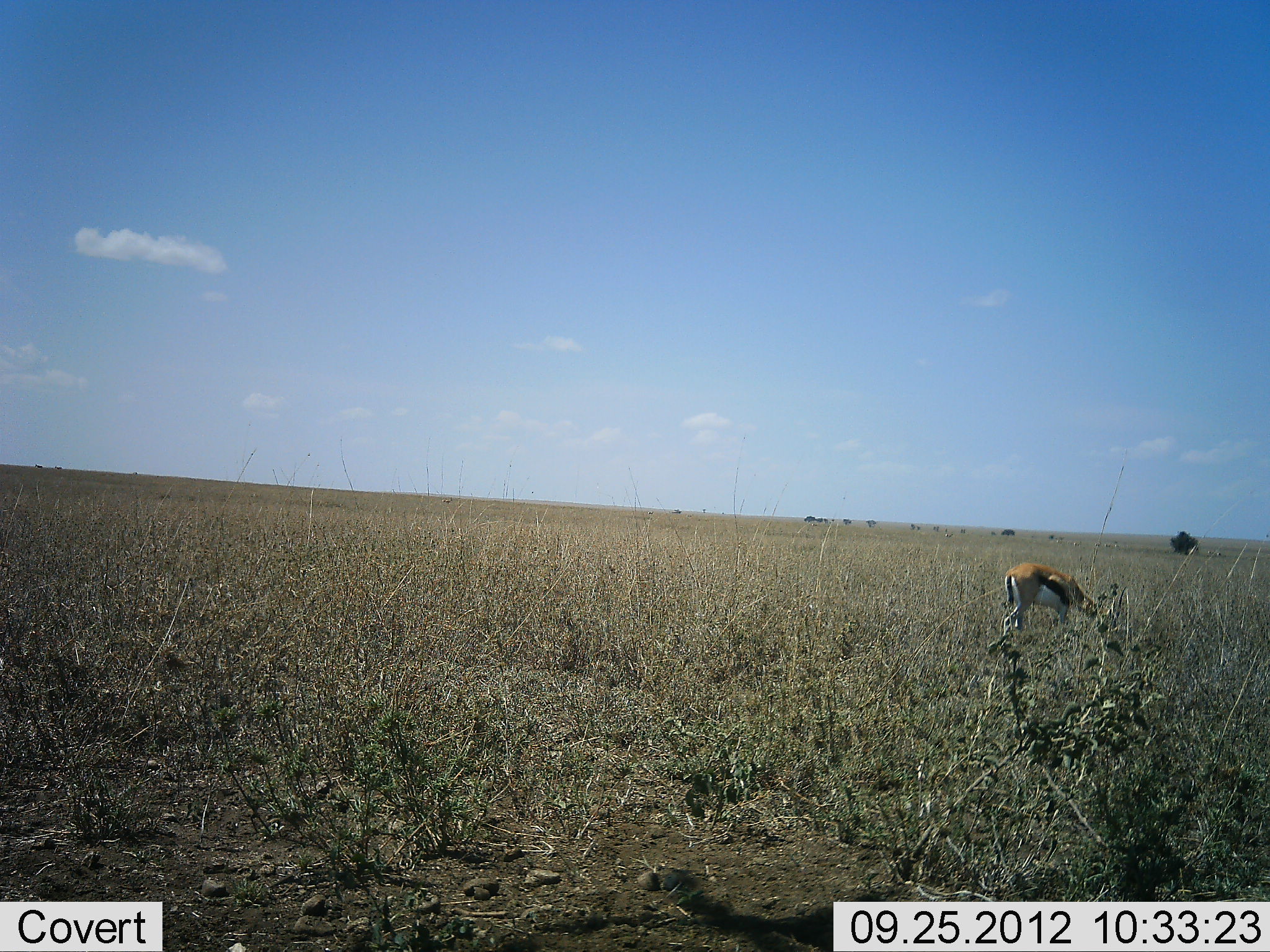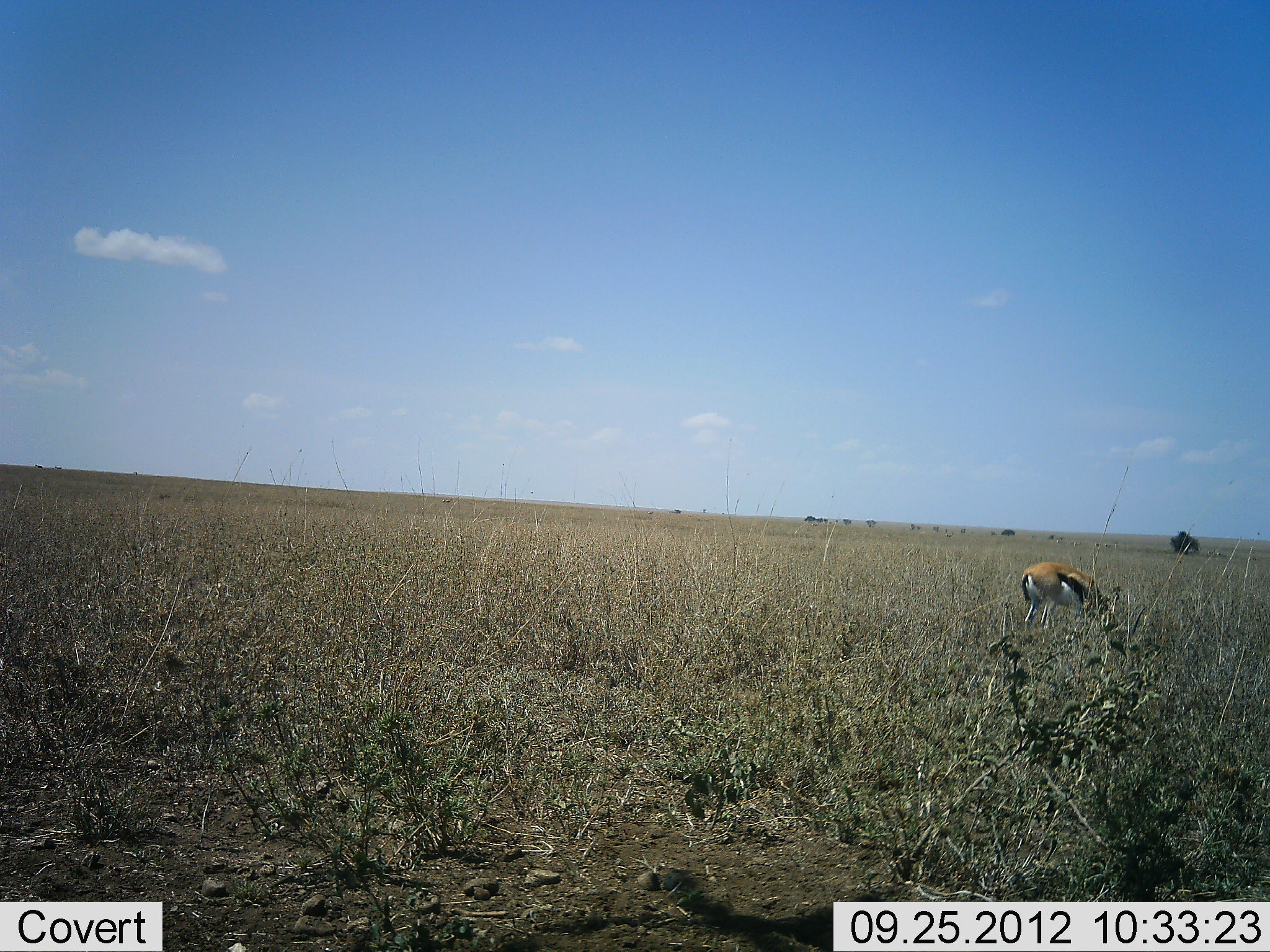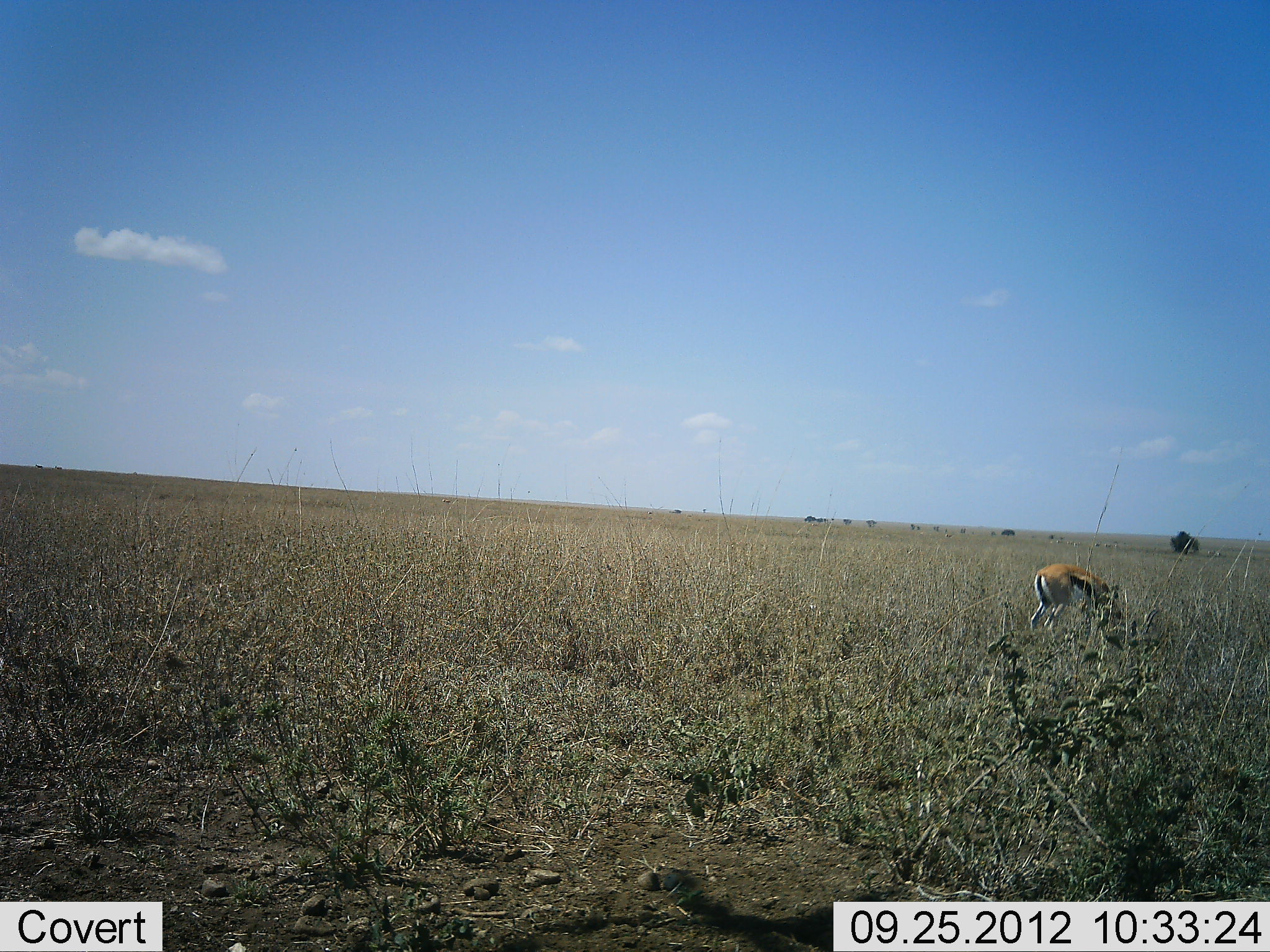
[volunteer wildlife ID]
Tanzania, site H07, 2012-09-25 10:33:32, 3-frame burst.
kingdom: Animalia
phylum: Chordata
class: Mammalia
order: Artiodactyla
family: Bovidae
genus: Eudorcas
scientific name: Eudorcas thomsonii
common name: thomson's gazelle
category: gazellethomsons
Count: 1.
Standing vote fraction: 20%.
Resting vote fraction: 0%.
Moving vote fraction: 10%.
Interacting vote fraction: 0%.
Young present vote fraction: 0%.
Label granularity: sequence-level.